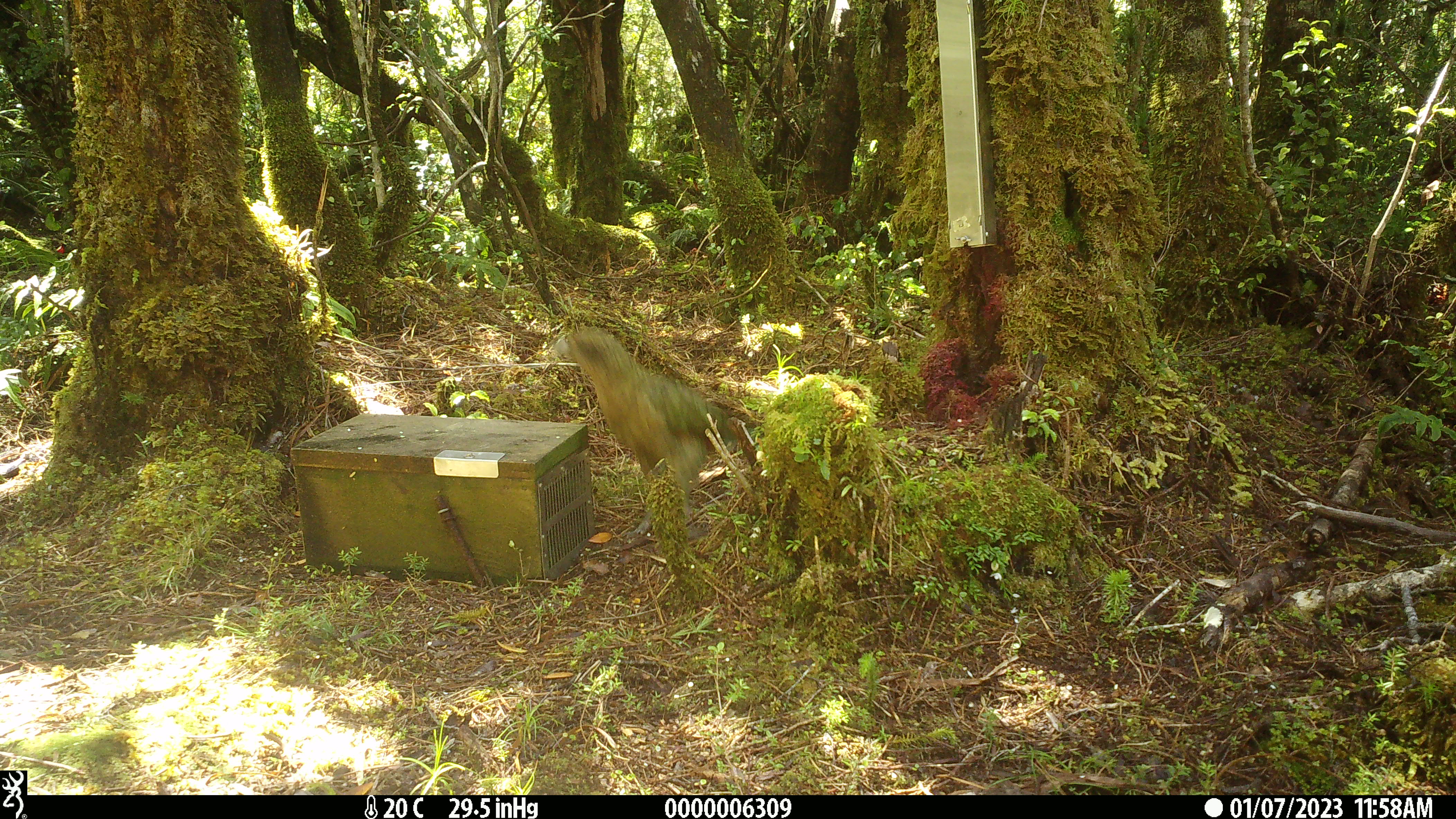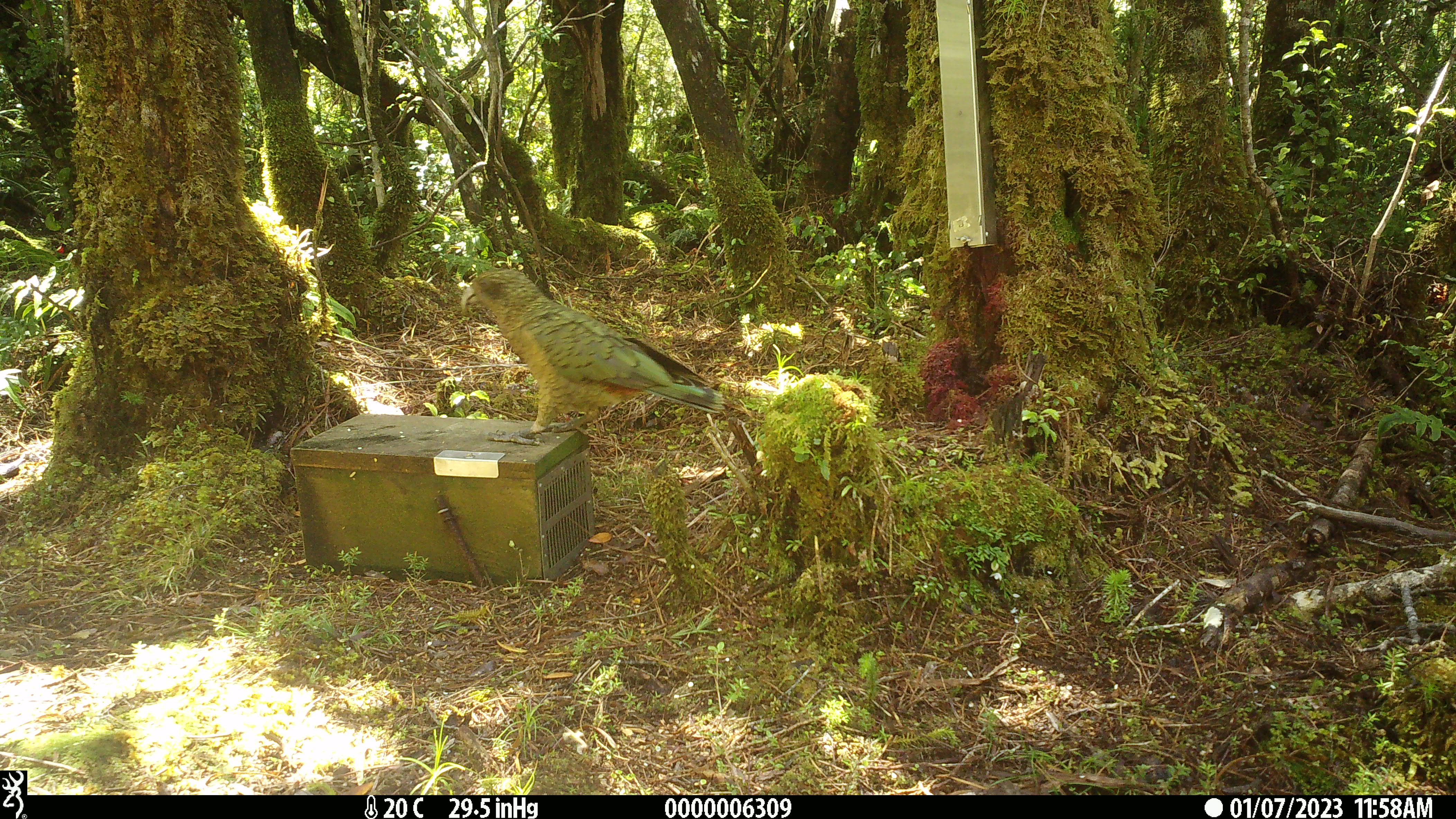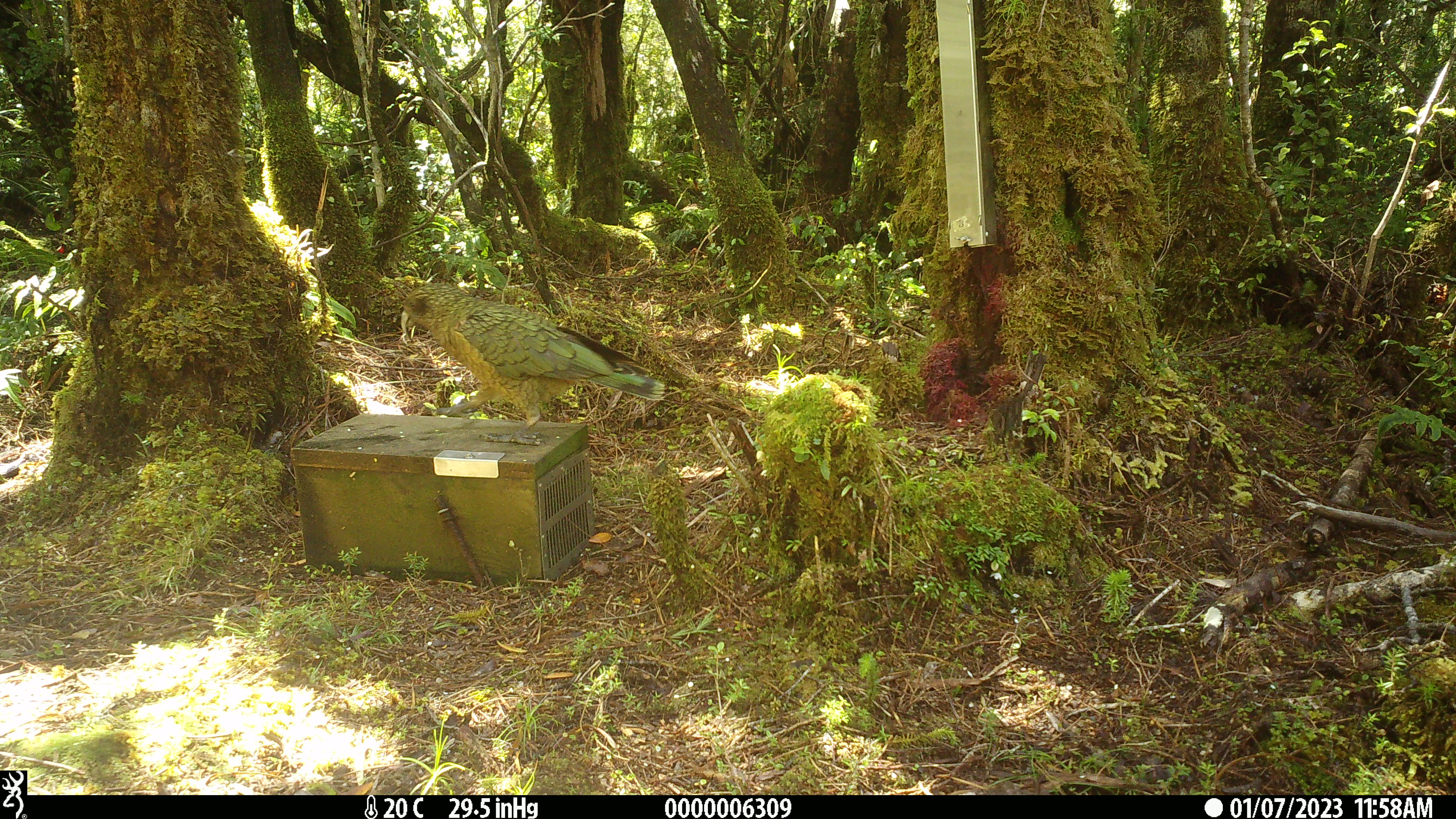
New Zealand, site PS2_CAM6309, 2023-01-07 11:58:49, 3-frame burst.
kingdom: Animalia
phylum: Chordata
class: Aves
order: Psittaciformes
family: Strigopidae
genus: Nestor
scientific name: Nestor notabilis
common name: kea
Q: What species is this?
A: Kea (Nestor notabilis).